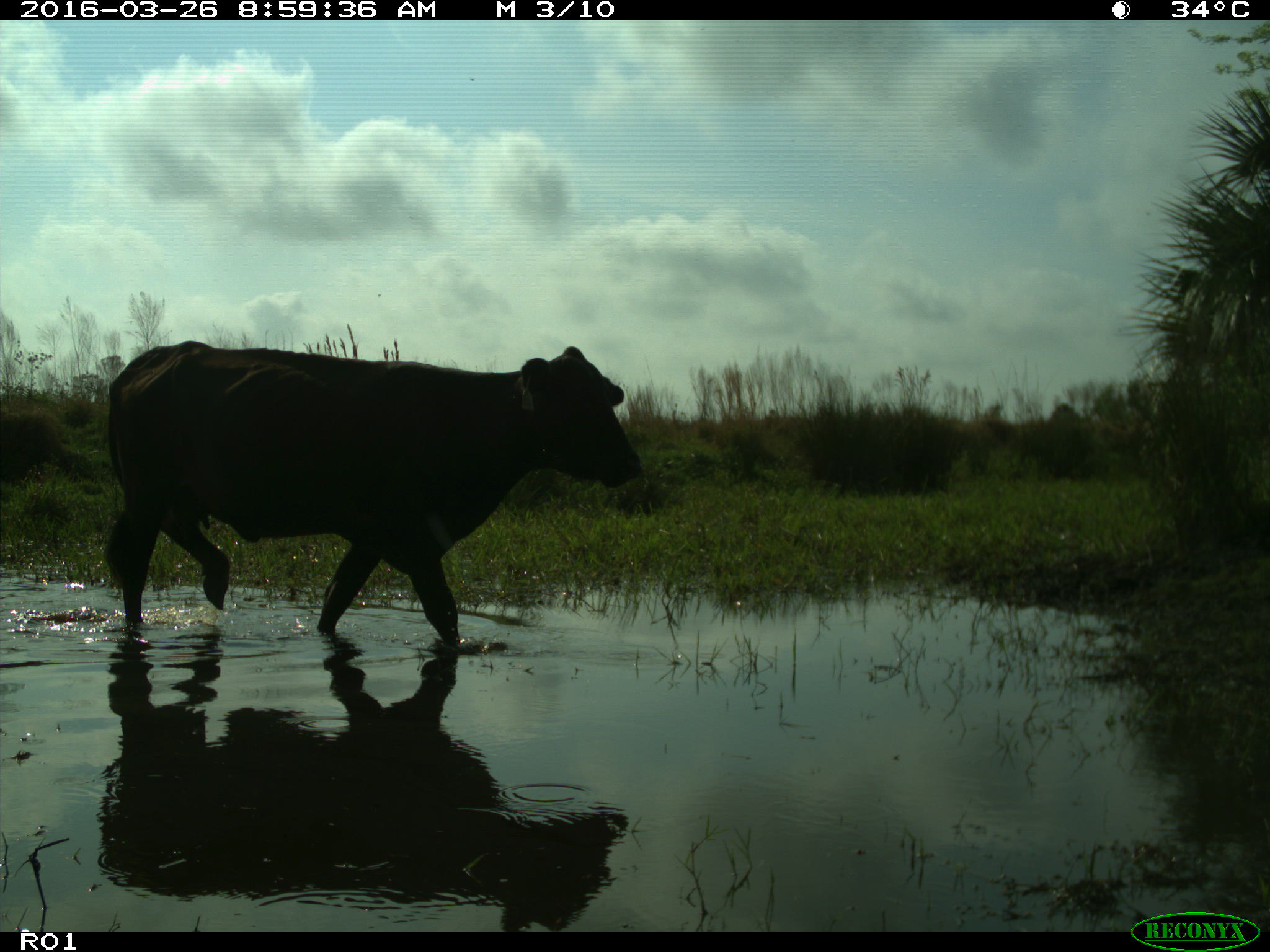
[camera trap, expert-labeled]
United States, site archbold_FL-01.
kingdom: Animalia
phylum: Chordata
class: Mammalia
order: Artiodactyla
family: Bovidae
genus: Bos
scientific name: Bos taurus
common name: domestic cow